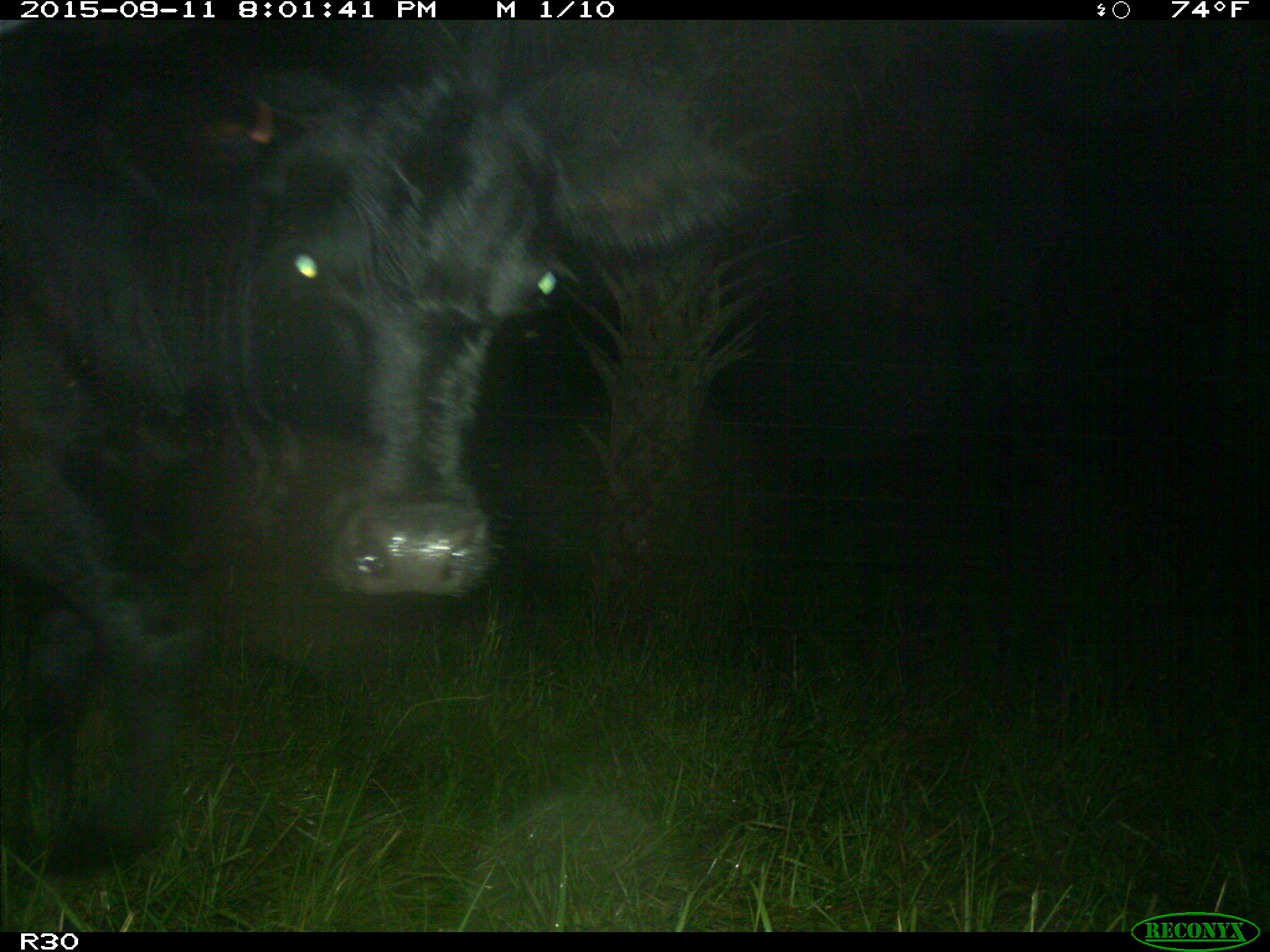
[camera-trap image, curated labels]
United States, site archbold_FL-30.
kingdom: Animalia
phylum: Chordata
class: Mammalia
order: Artiodactyla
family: Bovidae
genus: Bos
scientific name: Bos taurus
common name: domestic cow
Bos taurus (domestic cow).